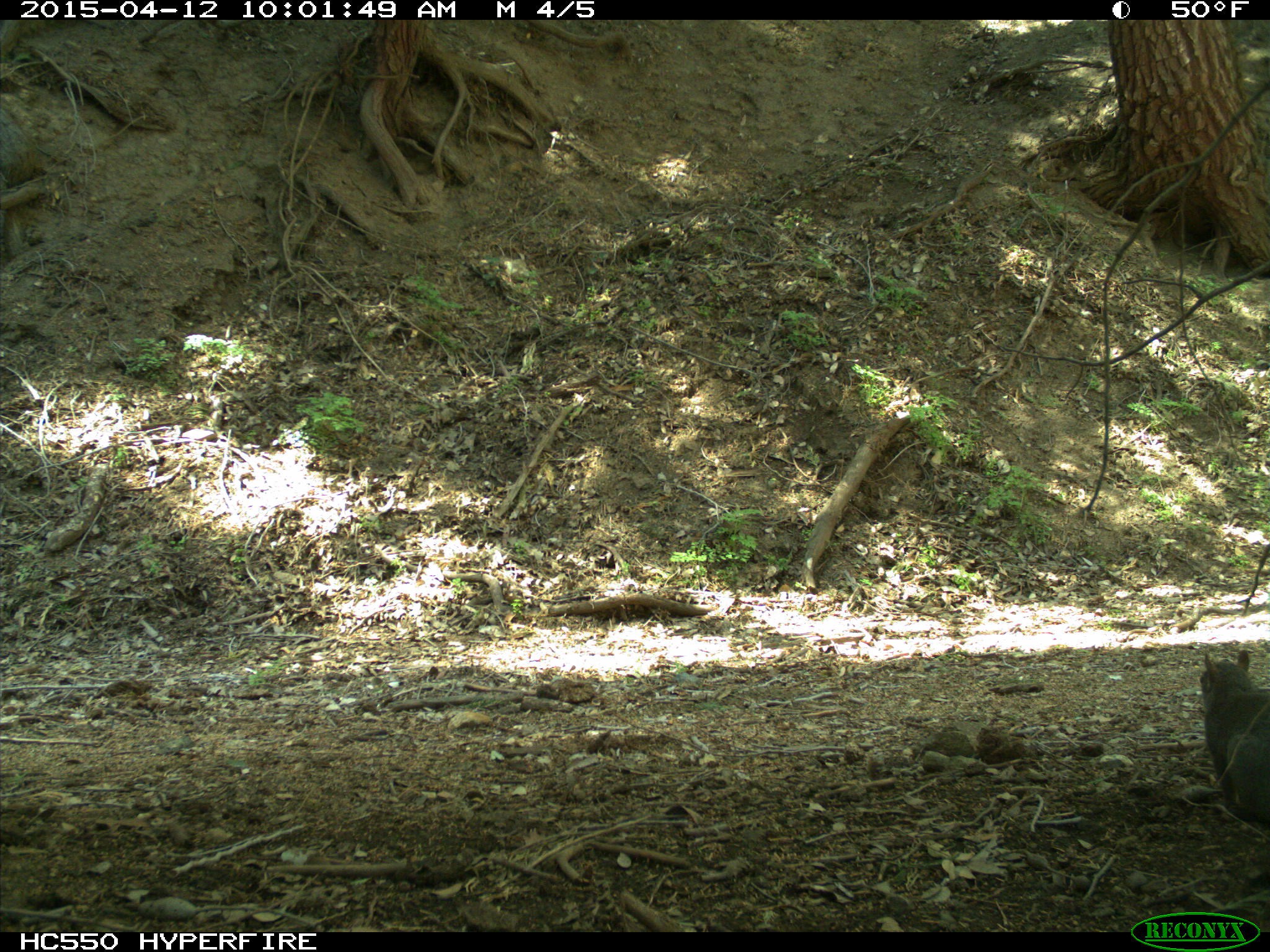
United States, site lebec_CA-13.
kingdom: Animalia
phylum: Chordata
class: Mammalia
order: Rodentia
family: Sciuridae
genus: Sciurus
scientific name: Sciurus carolinensis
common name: eastern gray squirrel